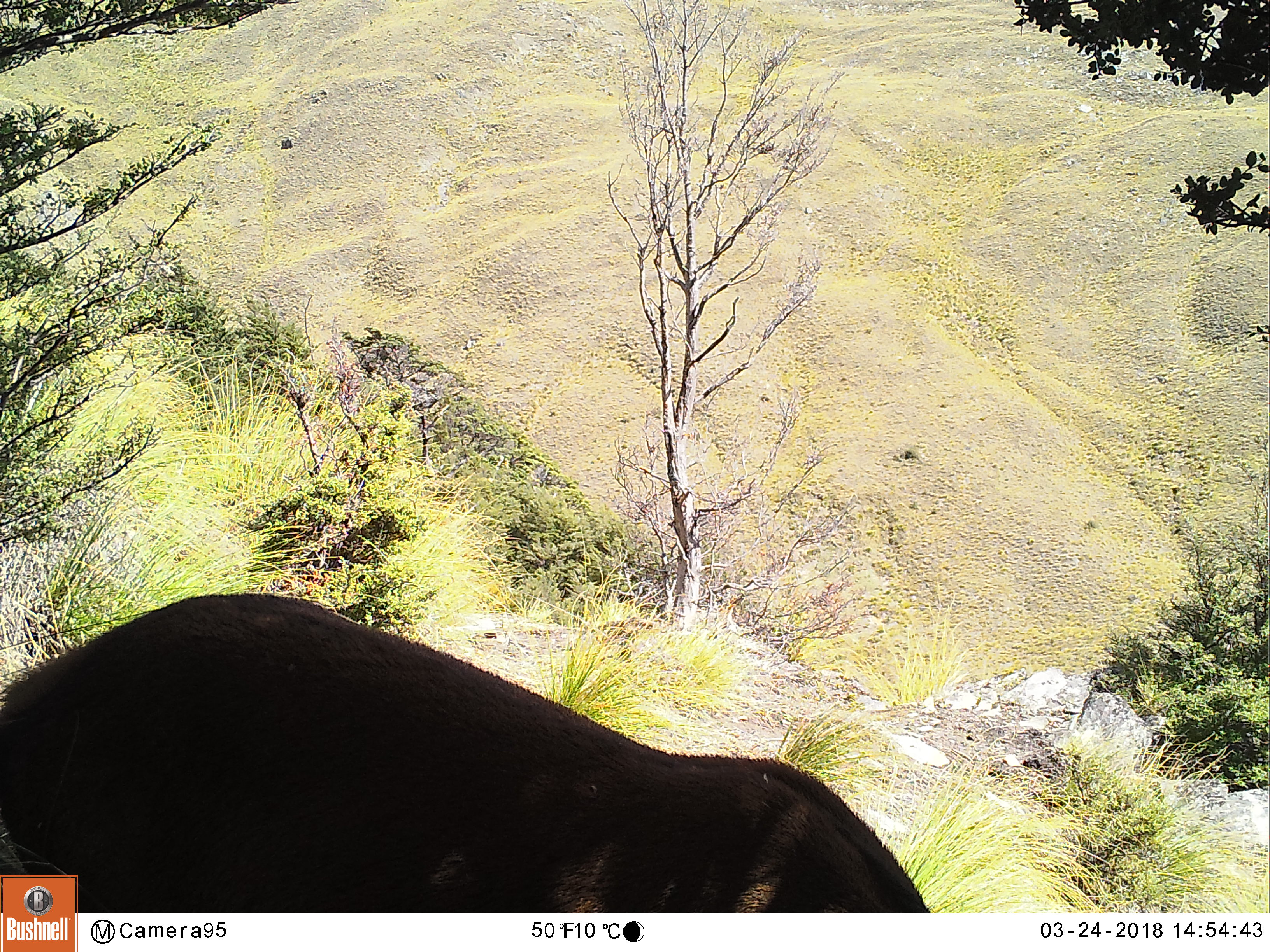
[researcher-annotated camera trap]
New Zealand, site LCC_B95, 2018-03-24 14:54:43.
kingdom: Animalia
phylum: Chordata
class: Mammalia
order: Artiodactyla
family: Cervidae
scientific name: Cervidae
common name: deer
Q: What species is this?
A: Deer (Cervidae).